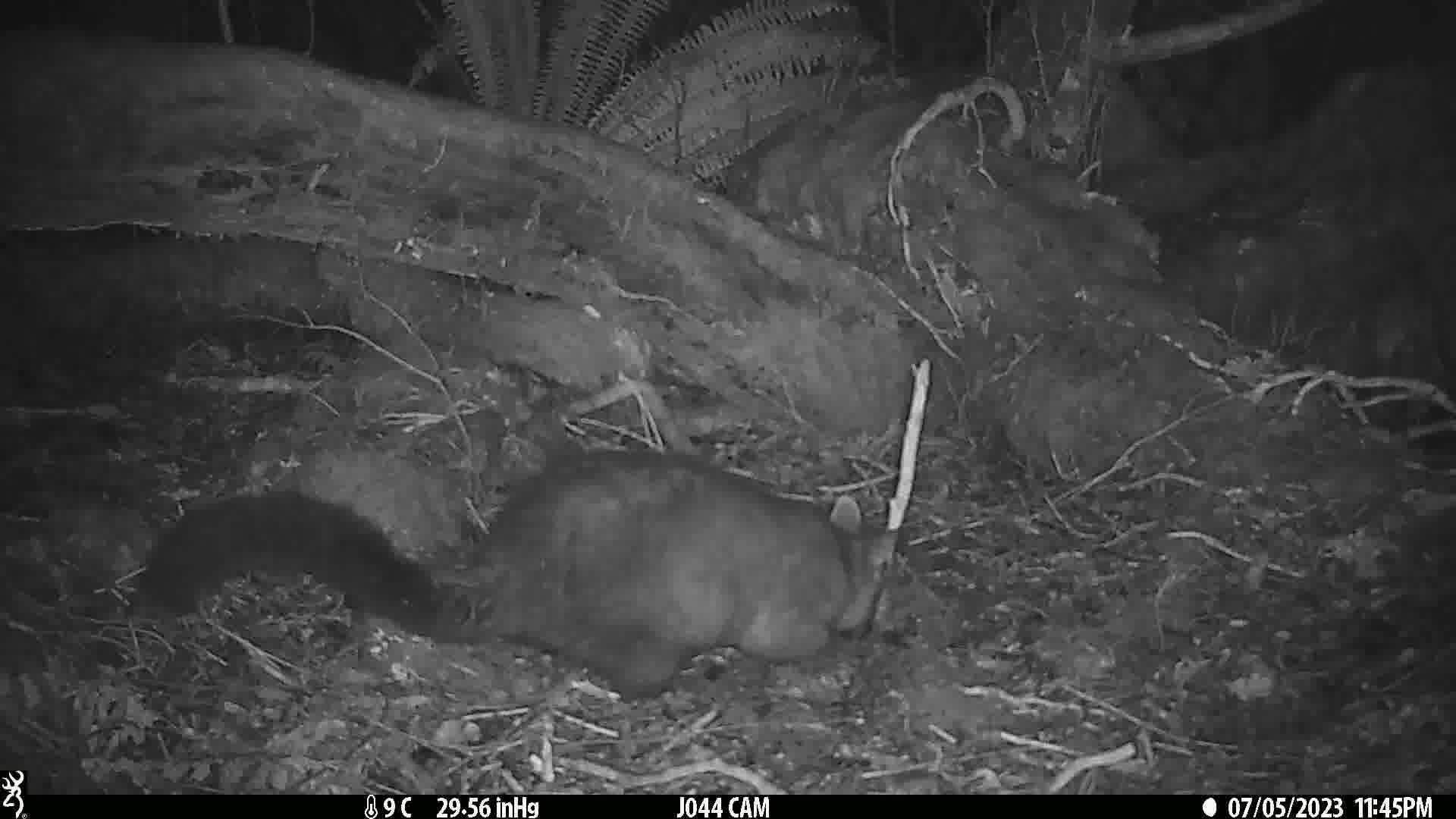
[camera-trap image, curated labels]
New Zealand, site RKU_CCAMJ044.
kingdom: Animalia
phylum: Chordata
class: Mammalia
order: Diprotodontia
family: Phalangeridae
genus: Trichosurus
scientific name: Trichosurus vulpecula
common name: common brushtail possum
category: possum